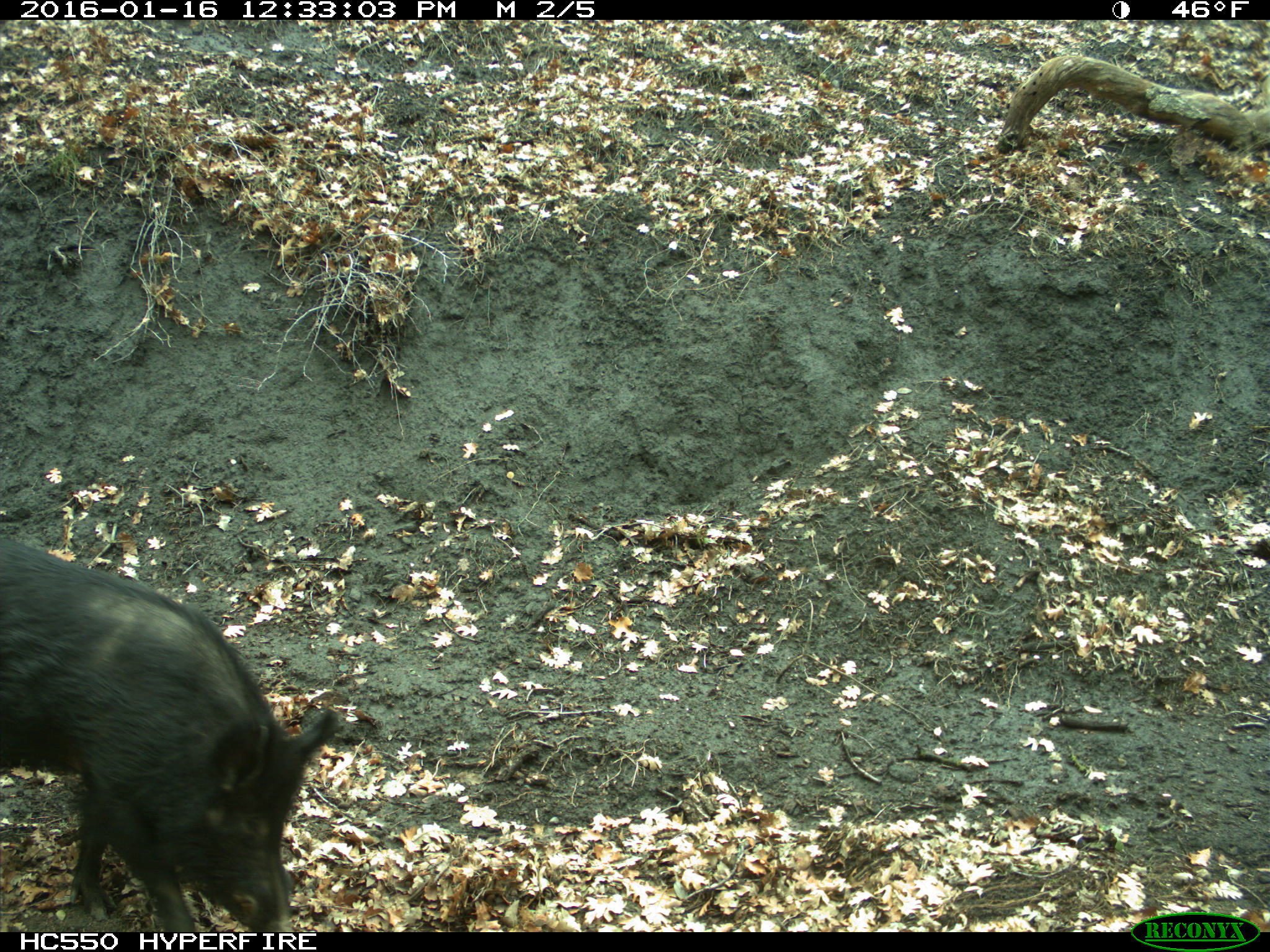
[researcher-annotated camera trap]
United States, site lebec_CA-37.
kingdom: Animalia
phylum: Chordata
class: Mammalia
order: Artiodactyla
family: Suidae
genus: Sus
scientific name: Sus scrofa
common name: wild boar